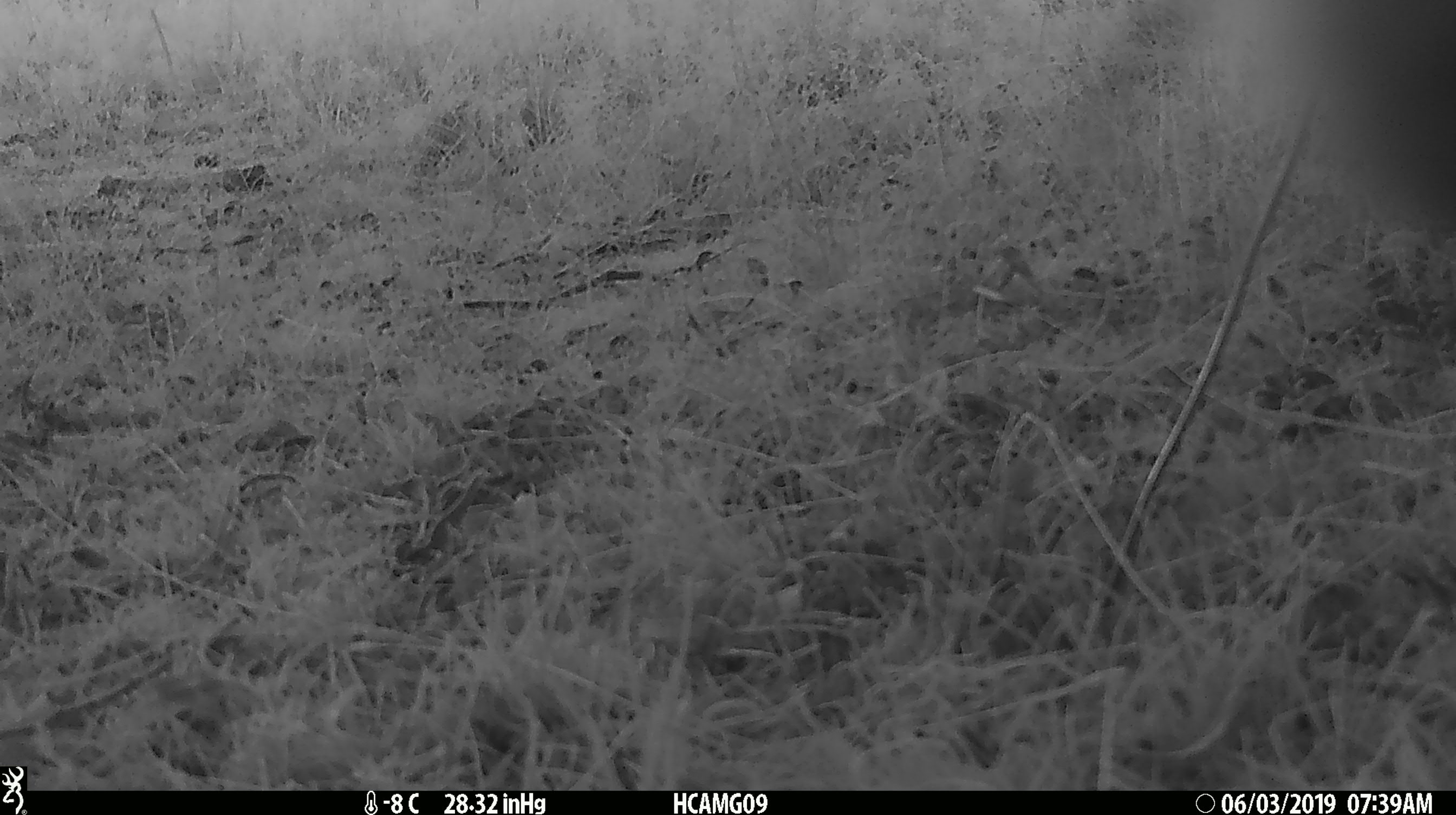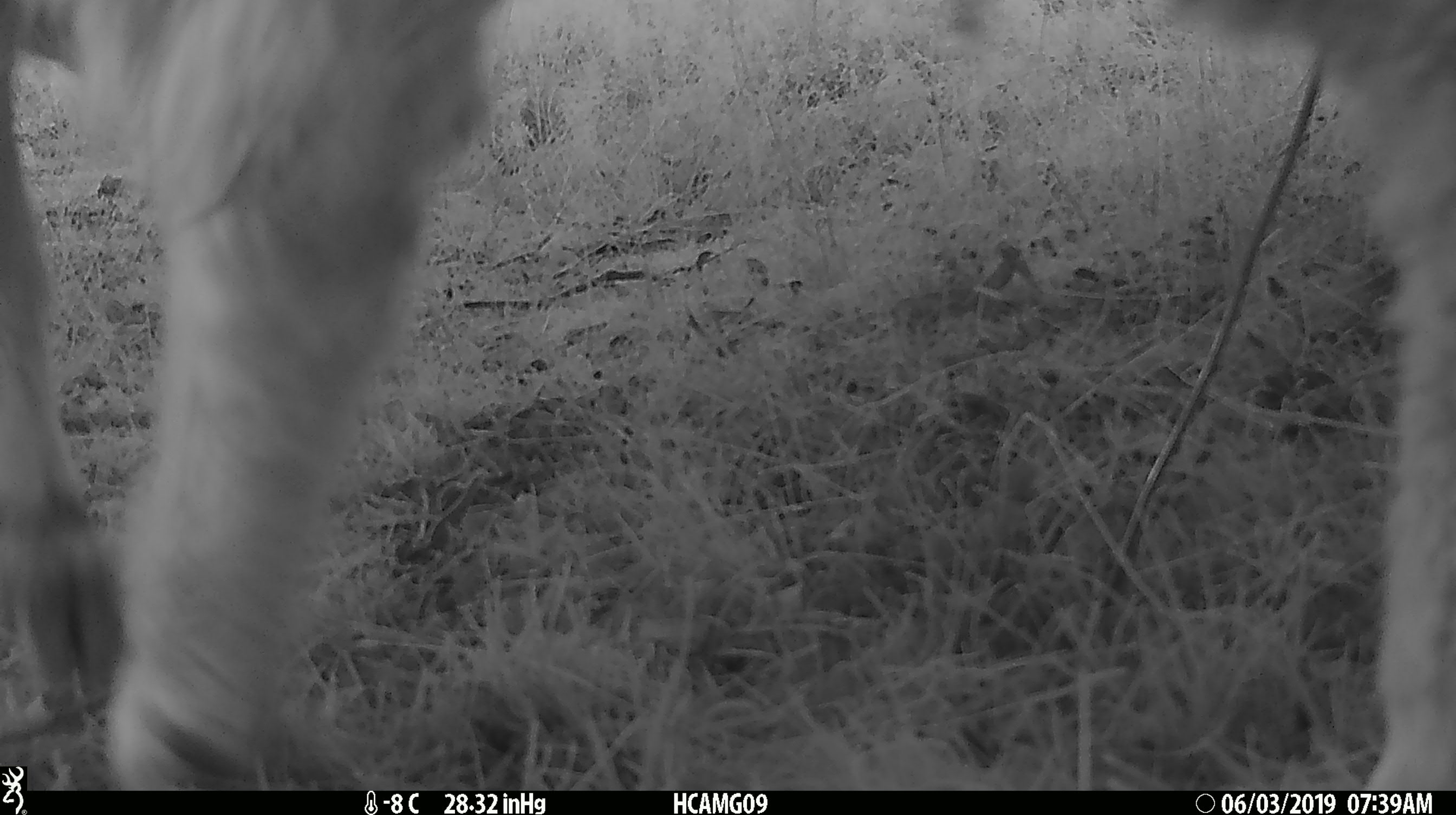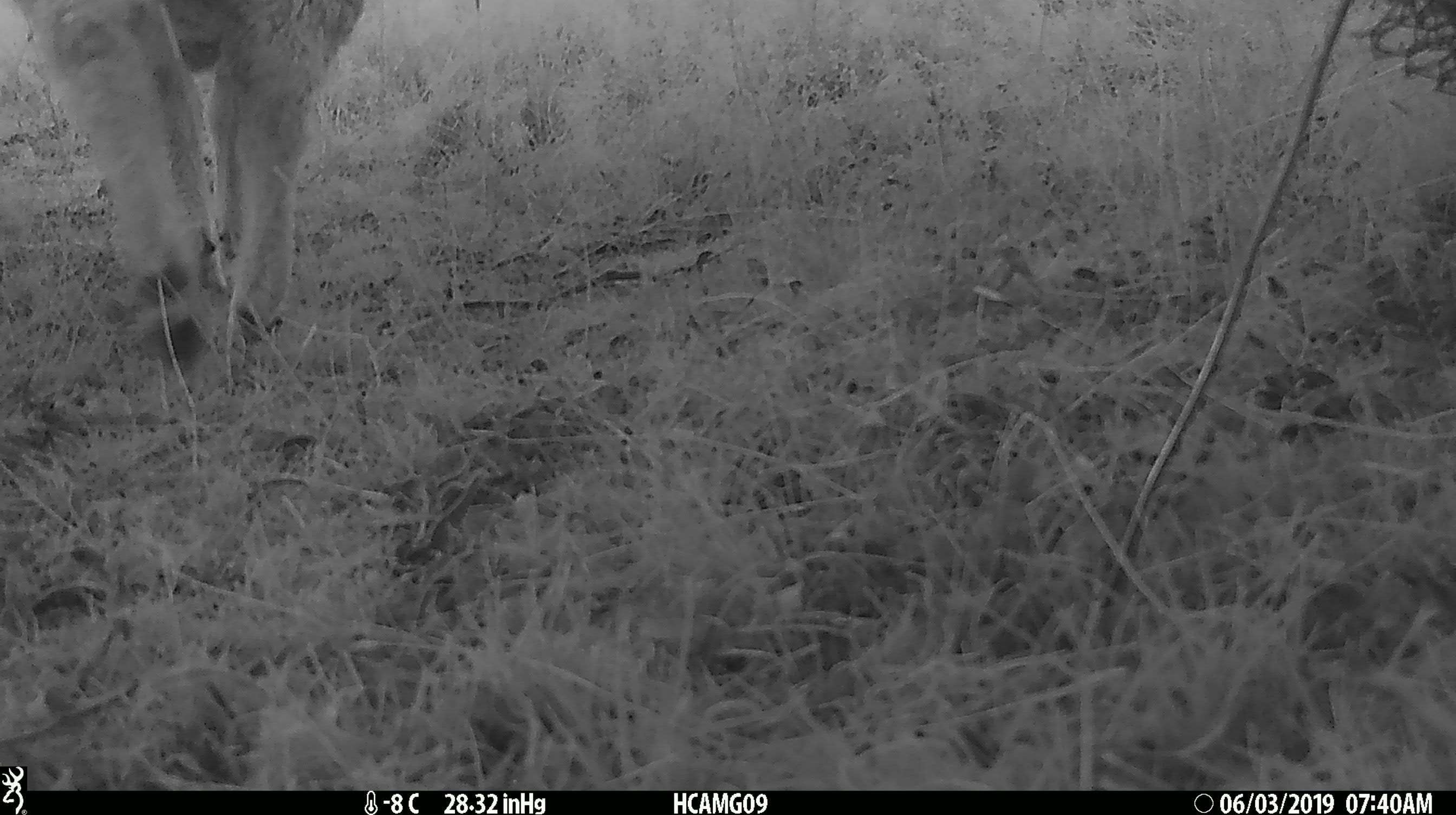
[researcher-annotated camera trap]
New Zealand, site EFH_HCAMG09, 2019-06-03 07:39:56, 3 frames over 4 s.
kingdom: Animalia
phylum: Chordata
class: Mammalia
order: Artiodactyla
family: Bovidae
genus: Ovis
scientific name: Ovis aries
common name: domestic sheep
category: sheep